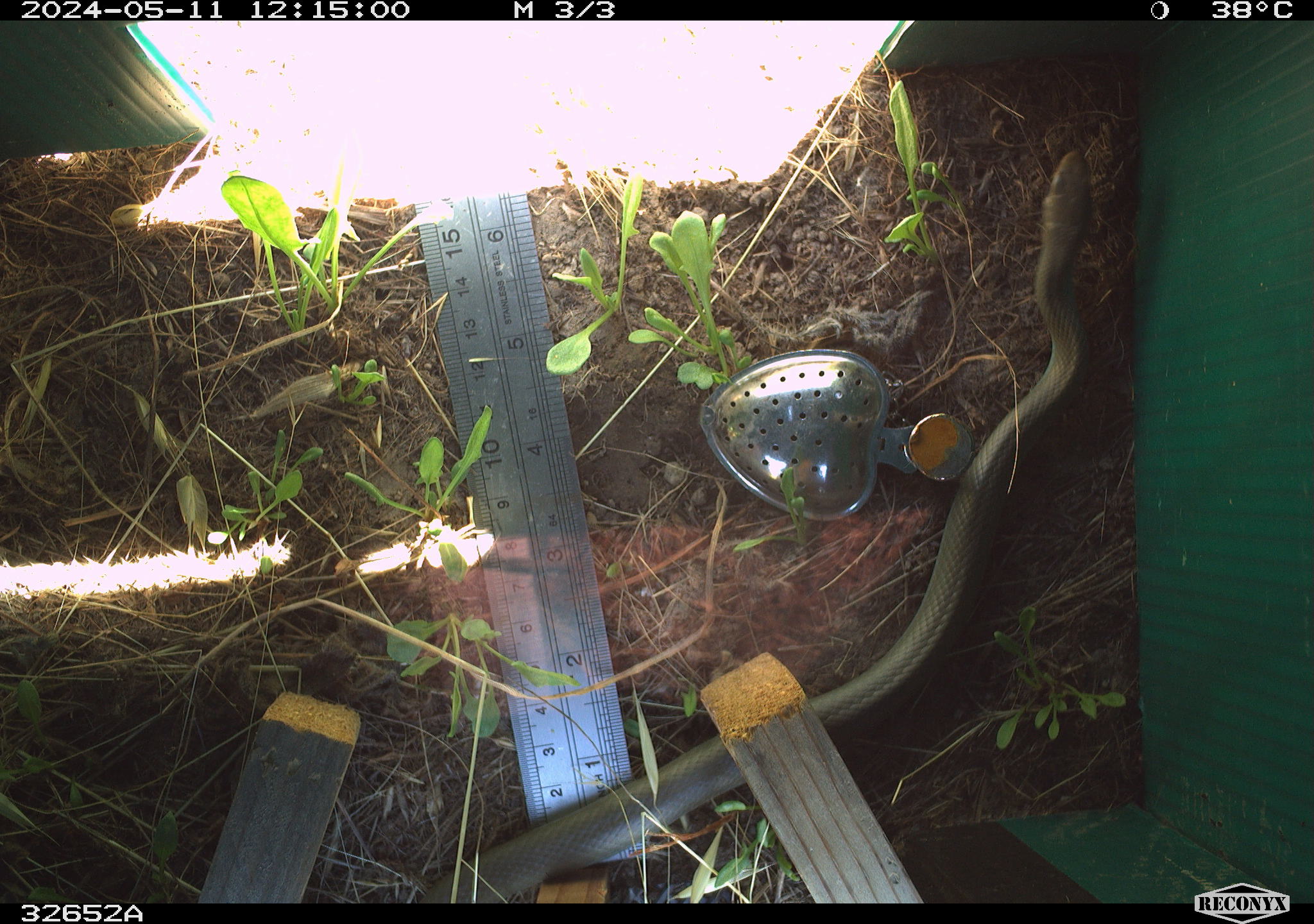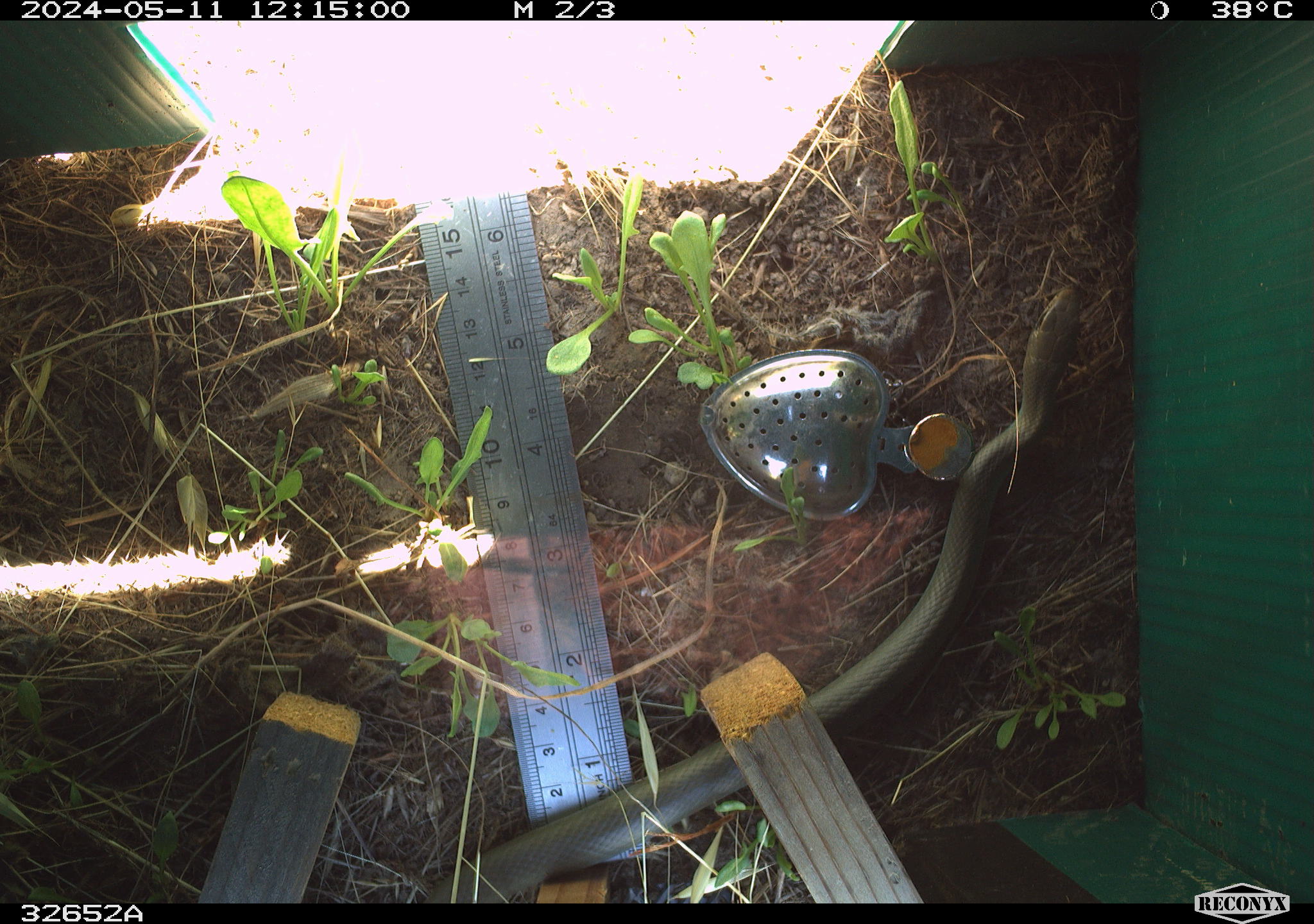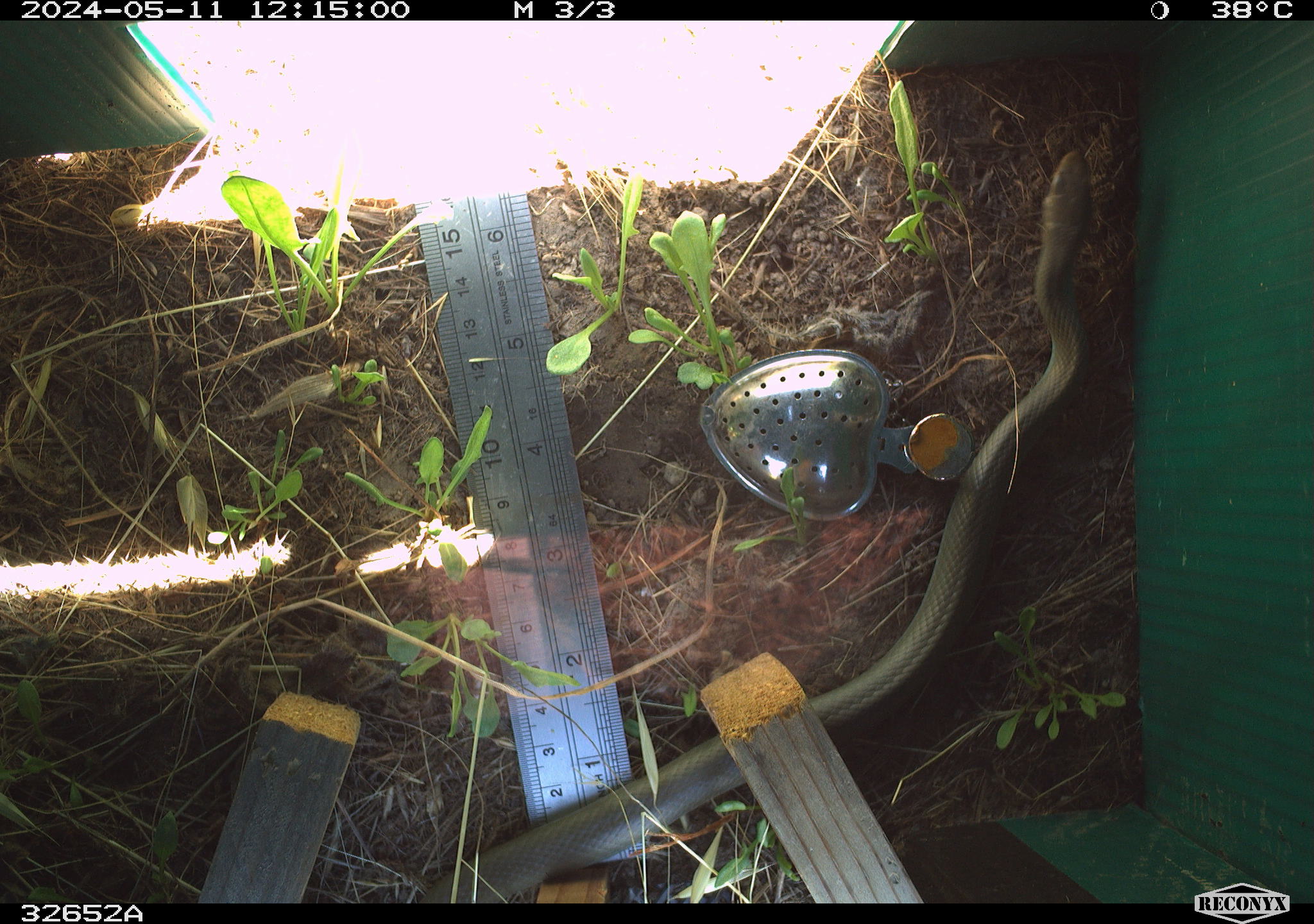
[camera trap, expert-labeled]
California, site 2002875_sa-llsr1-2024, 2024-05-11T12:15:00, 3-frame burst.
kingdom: Animalia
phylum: Chordata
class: Reptilia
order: Squamata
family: Colubridae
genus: Coluber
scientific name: Coluber constrictor mormon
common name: western yellow-bellied racer